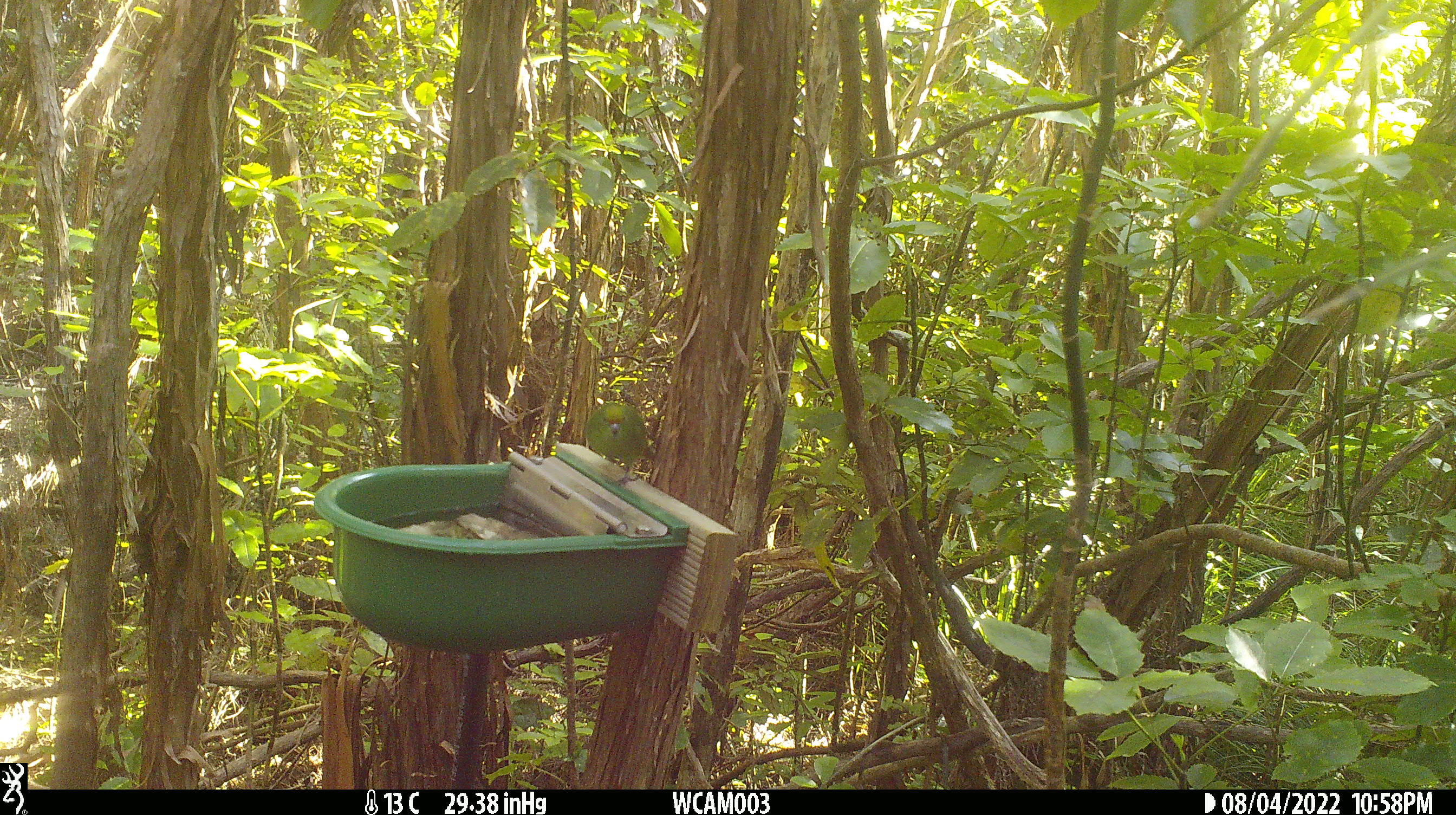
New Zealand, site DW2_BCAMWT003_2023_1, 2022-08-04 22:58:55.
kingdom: Animalia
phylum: Chordata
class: Aves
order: Psittaciformes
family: Psittaculidae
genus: Cyanoramphus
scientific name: Cyanoramphus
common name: parakeet